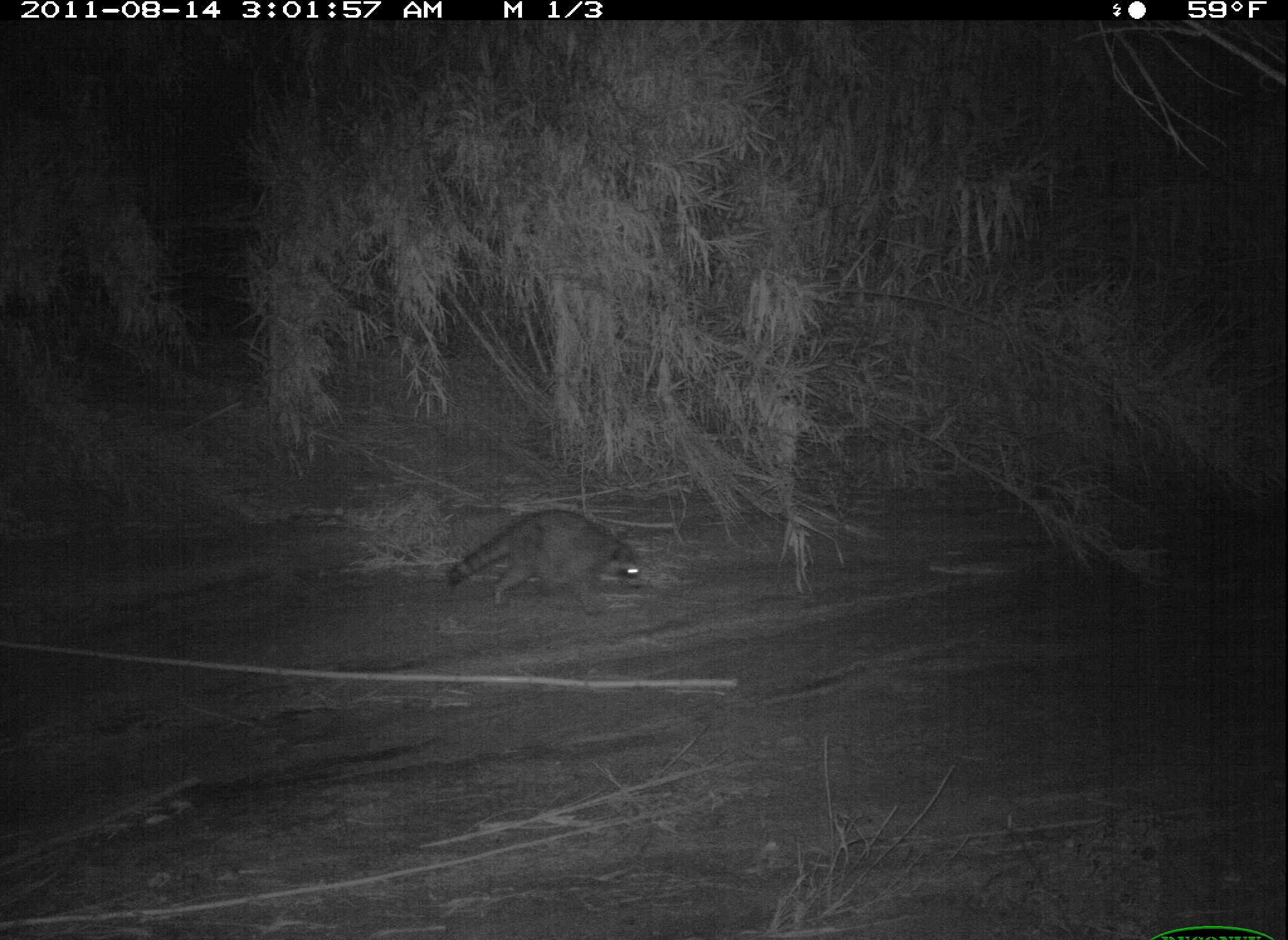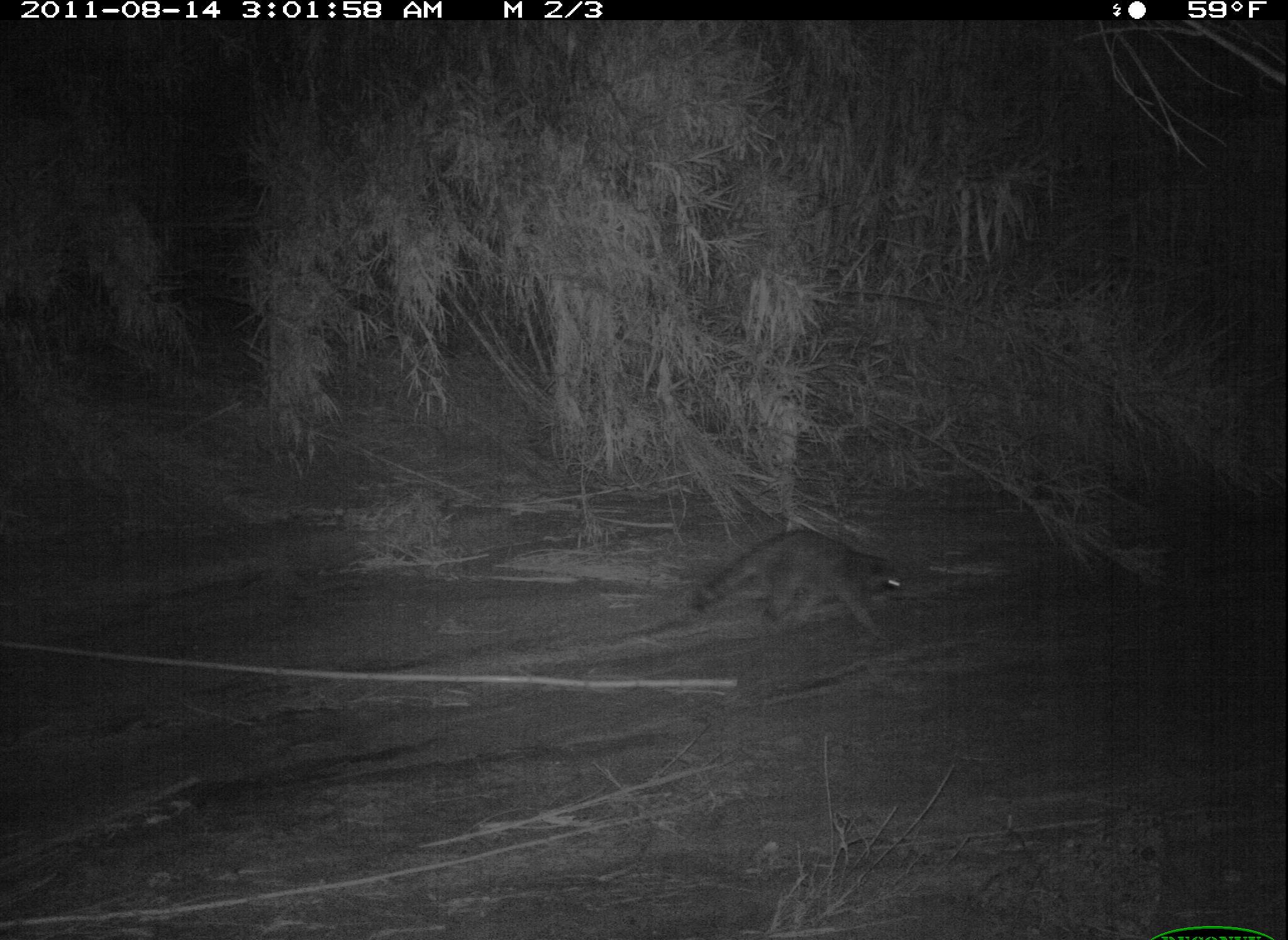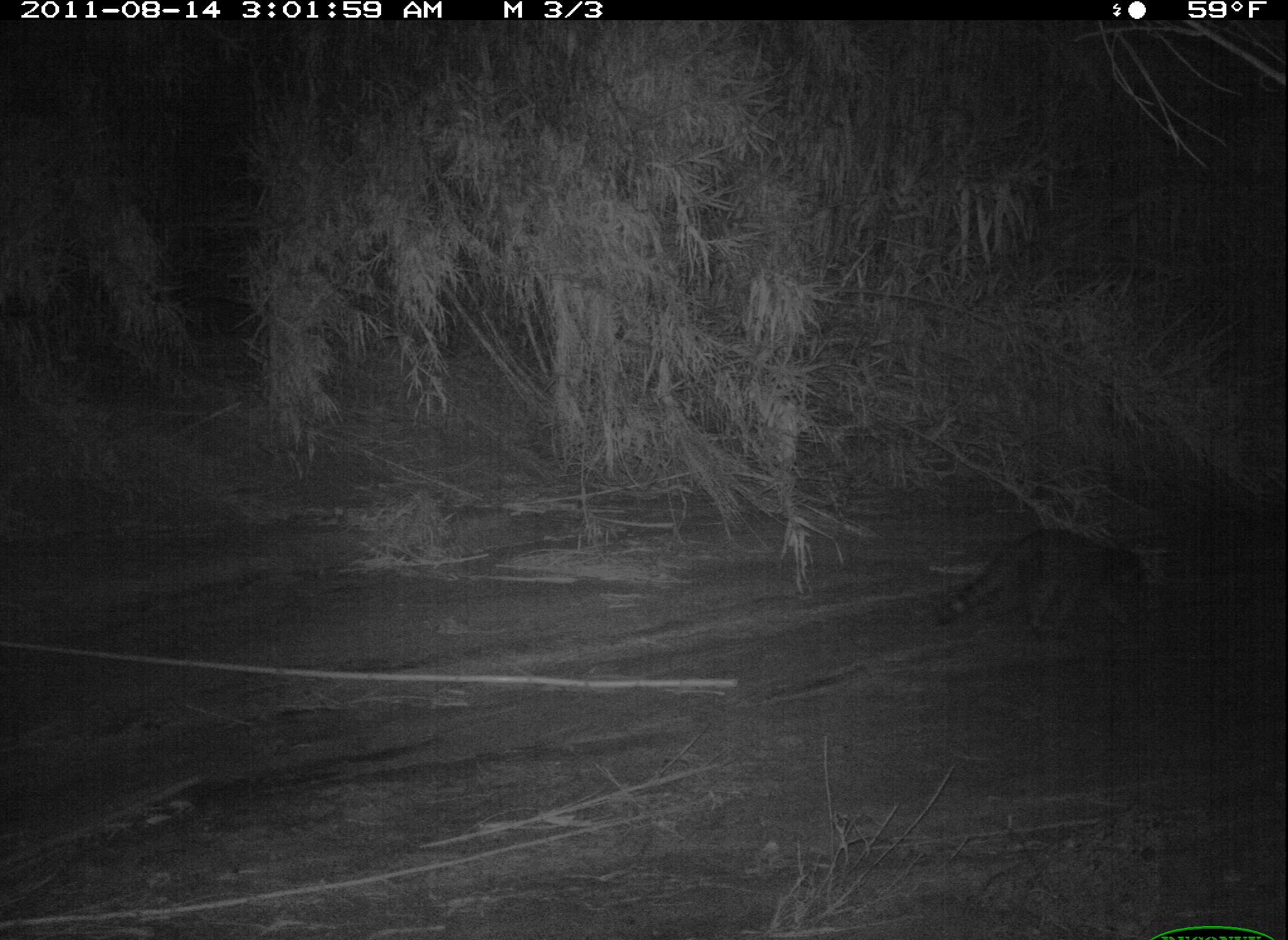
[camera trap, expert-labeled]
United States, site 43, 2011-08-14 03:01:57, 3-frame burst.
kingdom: Animalia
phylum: Chordata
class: Mammalia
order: Carnivora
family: Procyonidae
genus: Procyon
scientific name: Procyon lotor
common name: raccoon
Raccoon (Procyon lotor).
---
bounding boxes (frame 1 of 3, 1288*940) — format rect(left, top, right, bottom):
raccoon: rect(443, 499, 655, 614)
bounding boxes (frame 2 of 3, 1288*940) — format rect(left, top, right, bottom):
raccoon: rect(686, 519, 918, 651)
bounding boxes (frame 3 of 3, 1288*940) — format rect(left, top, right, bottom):
raccoon: rect(924, 517, 1166, 641)